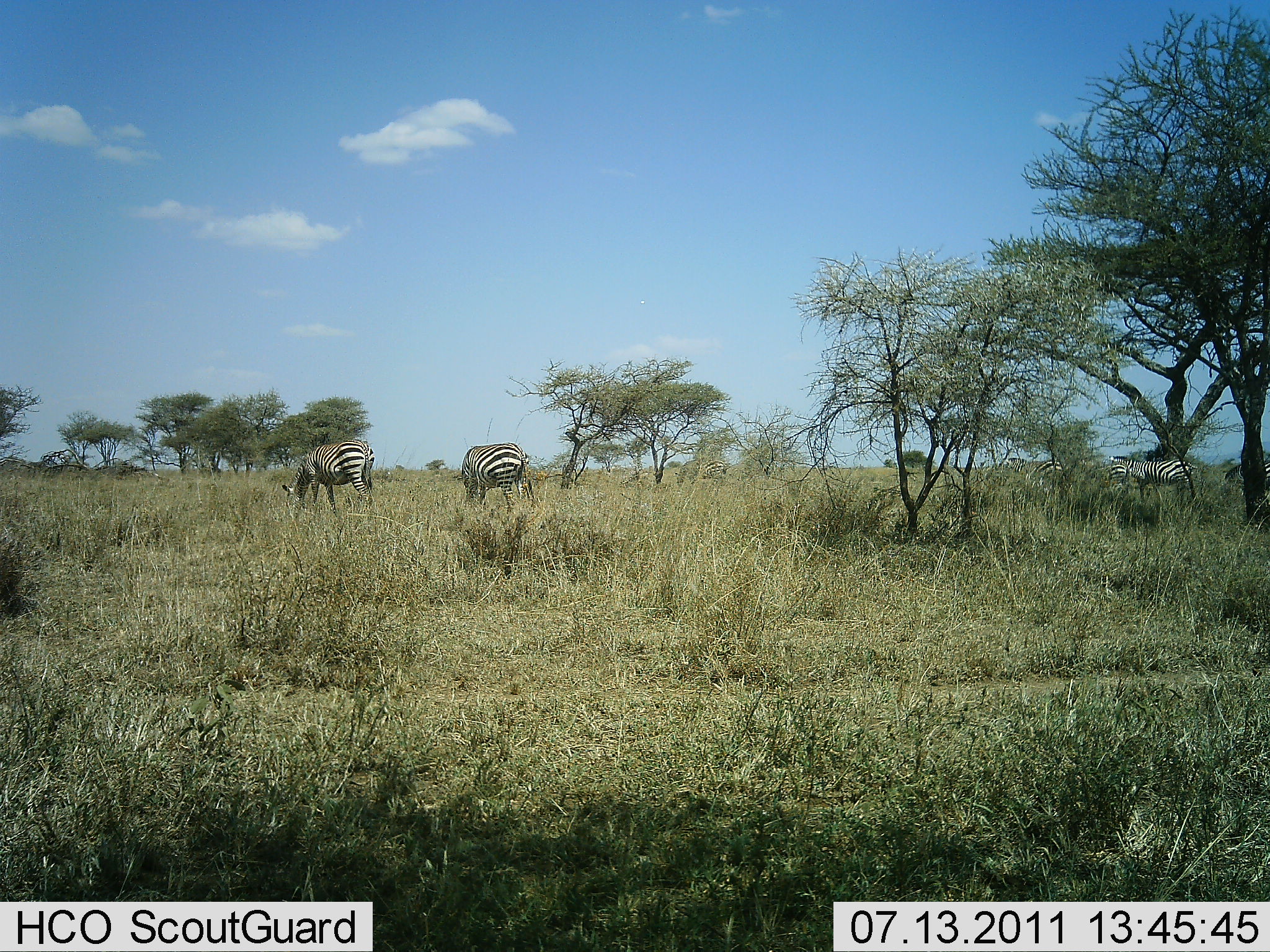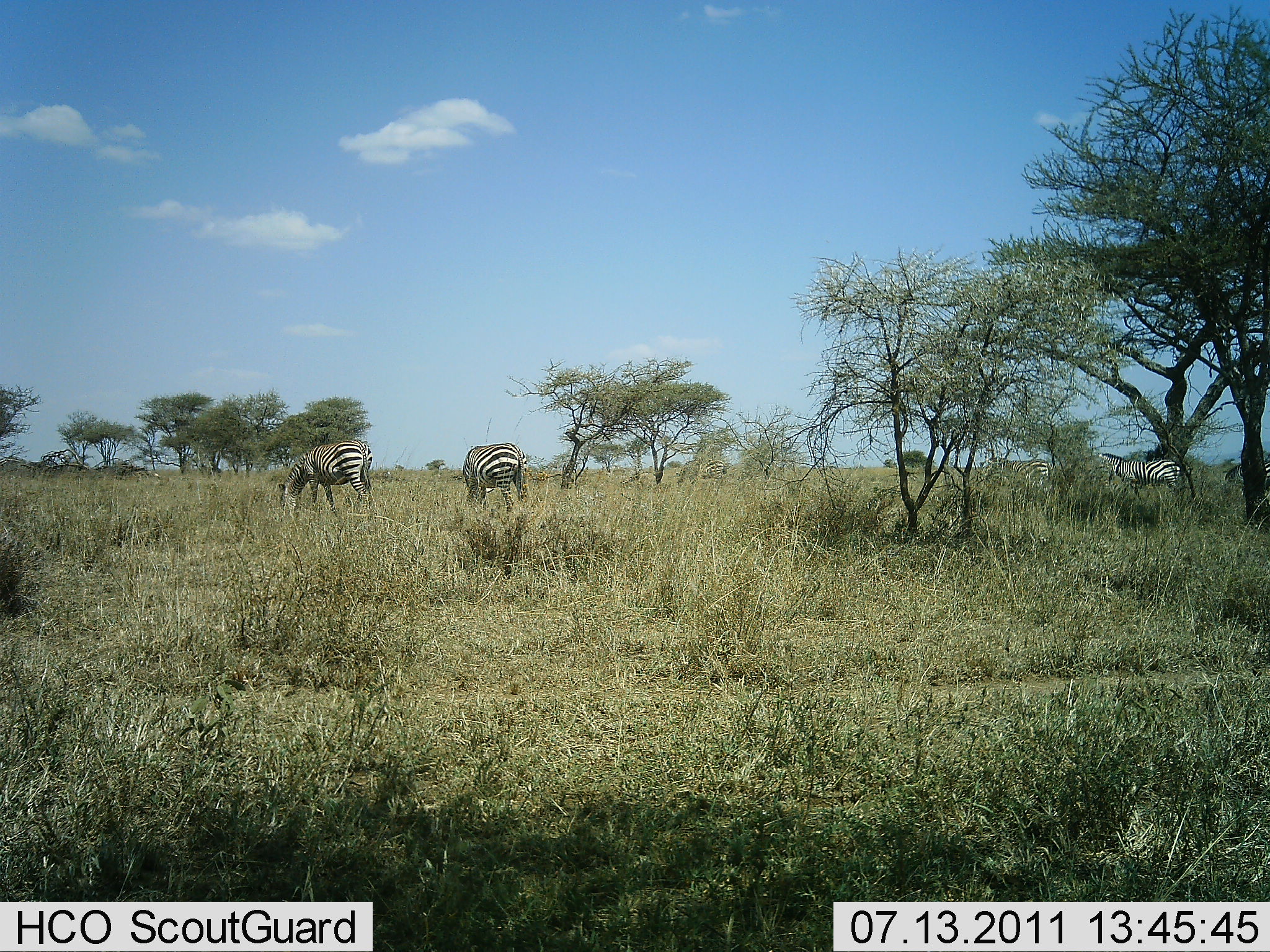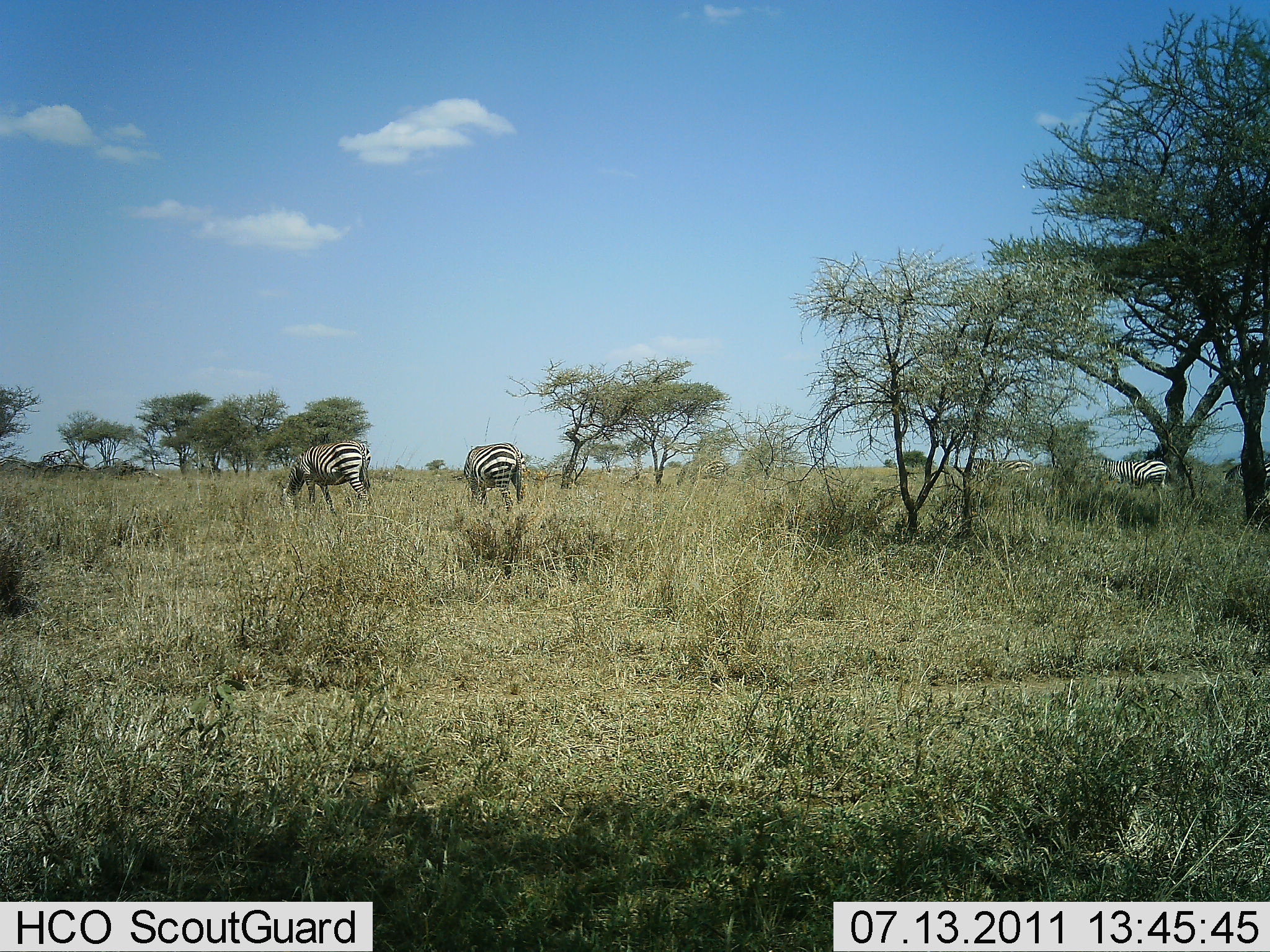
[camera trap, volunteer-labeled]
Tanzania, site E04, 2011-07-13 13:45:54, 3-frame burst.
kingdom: Animalia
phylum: Chordata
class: Mammalia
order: Perissodactyla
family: Equidae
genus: Equus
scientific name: Equus quagga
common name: plains zebra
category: zebra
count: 4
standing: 31%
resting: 0%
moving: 46%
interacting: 0%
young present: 0%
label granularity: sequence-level